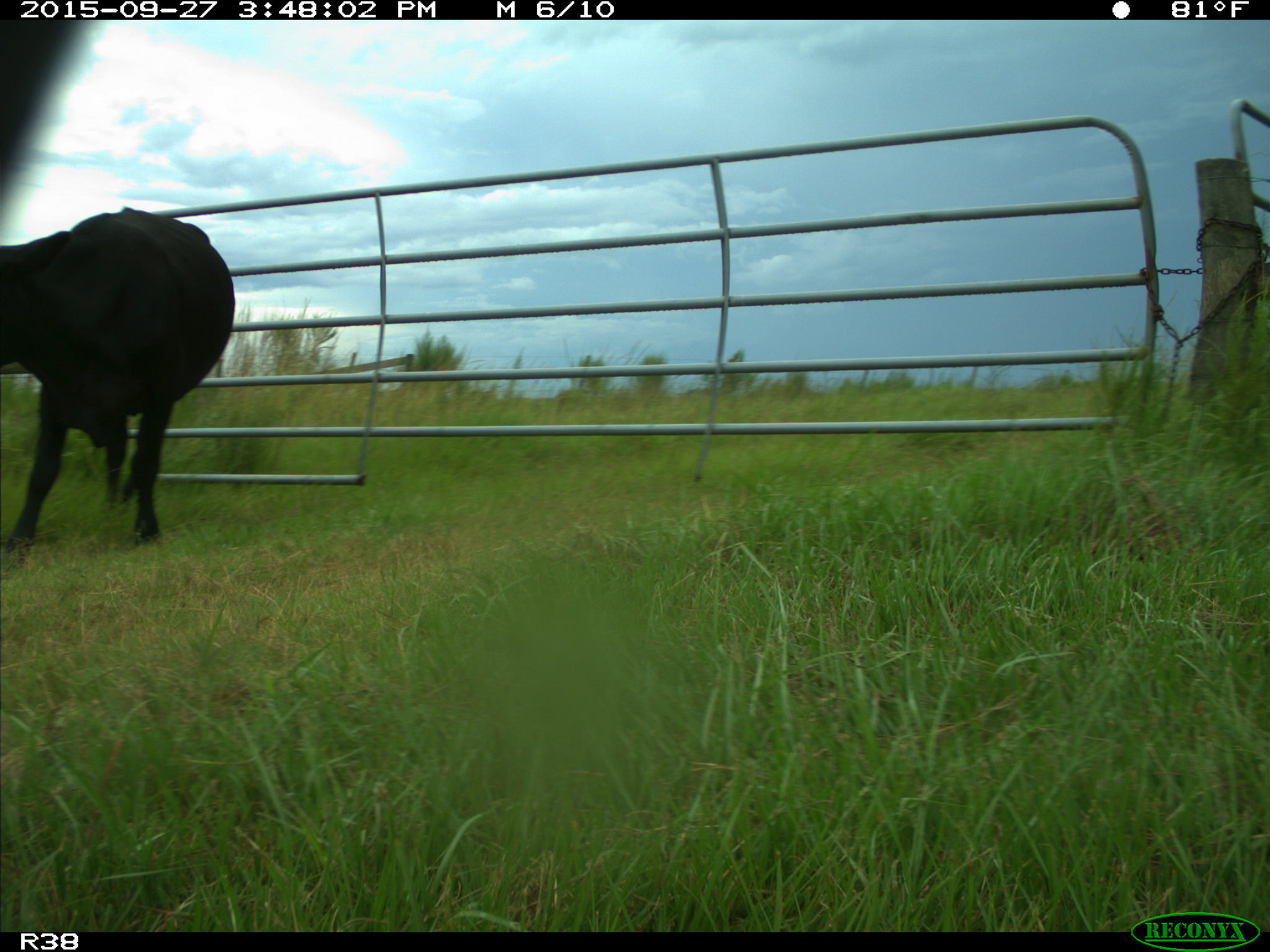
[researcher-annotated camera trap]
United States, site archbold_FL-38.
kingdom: Animalia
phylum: Chordata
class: Mammalia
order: Artiodactyla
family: Bovidae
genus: Bos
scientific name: Bos taurus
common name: domestic cow